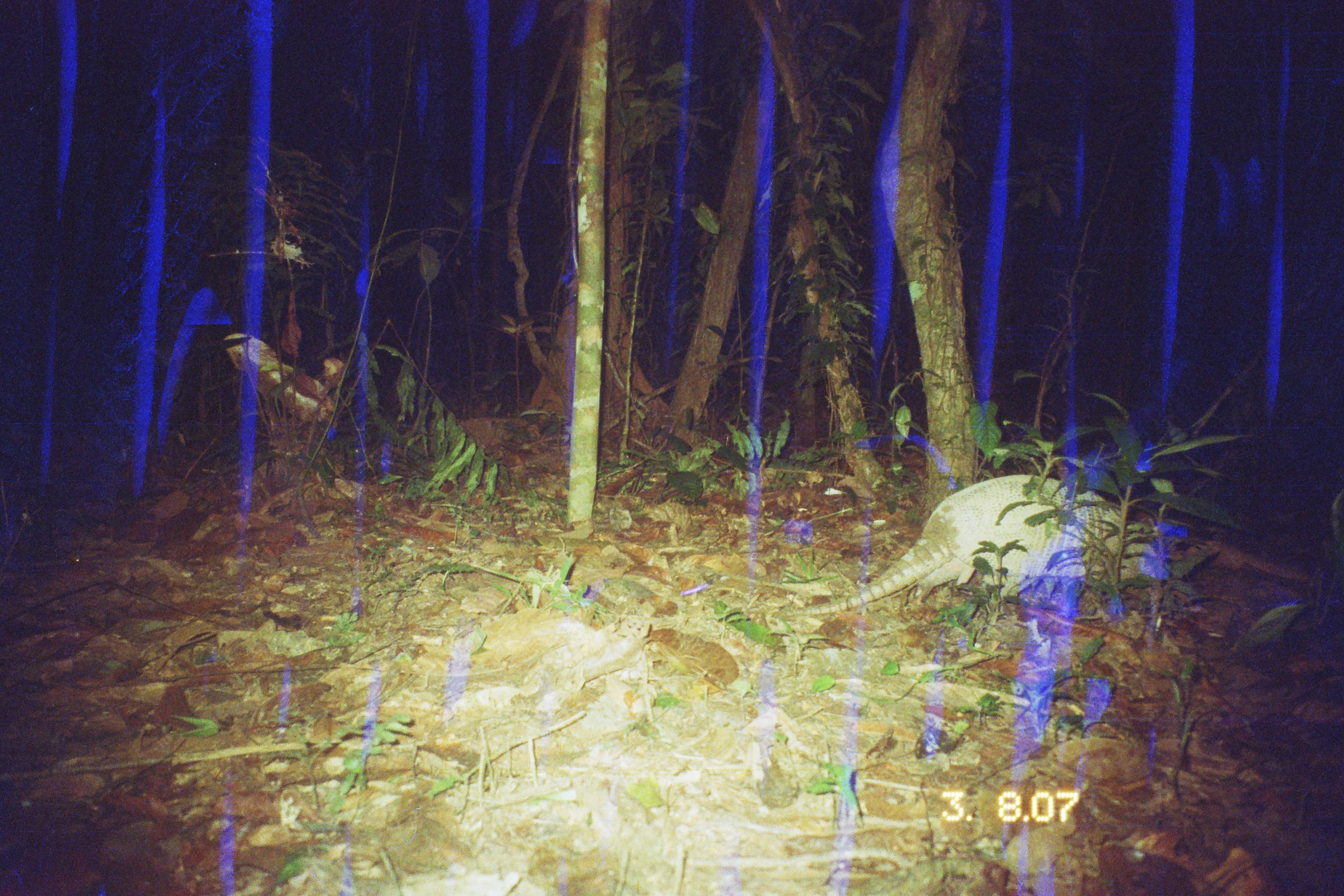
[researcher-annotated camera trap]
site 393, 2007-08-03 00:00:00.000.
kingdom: Animalia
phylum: Chordata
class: Mammalia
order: Cingulata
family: Dasypodidae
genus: Dasypus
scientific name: Dasypus novemcinctus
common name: nine-banded armadillo